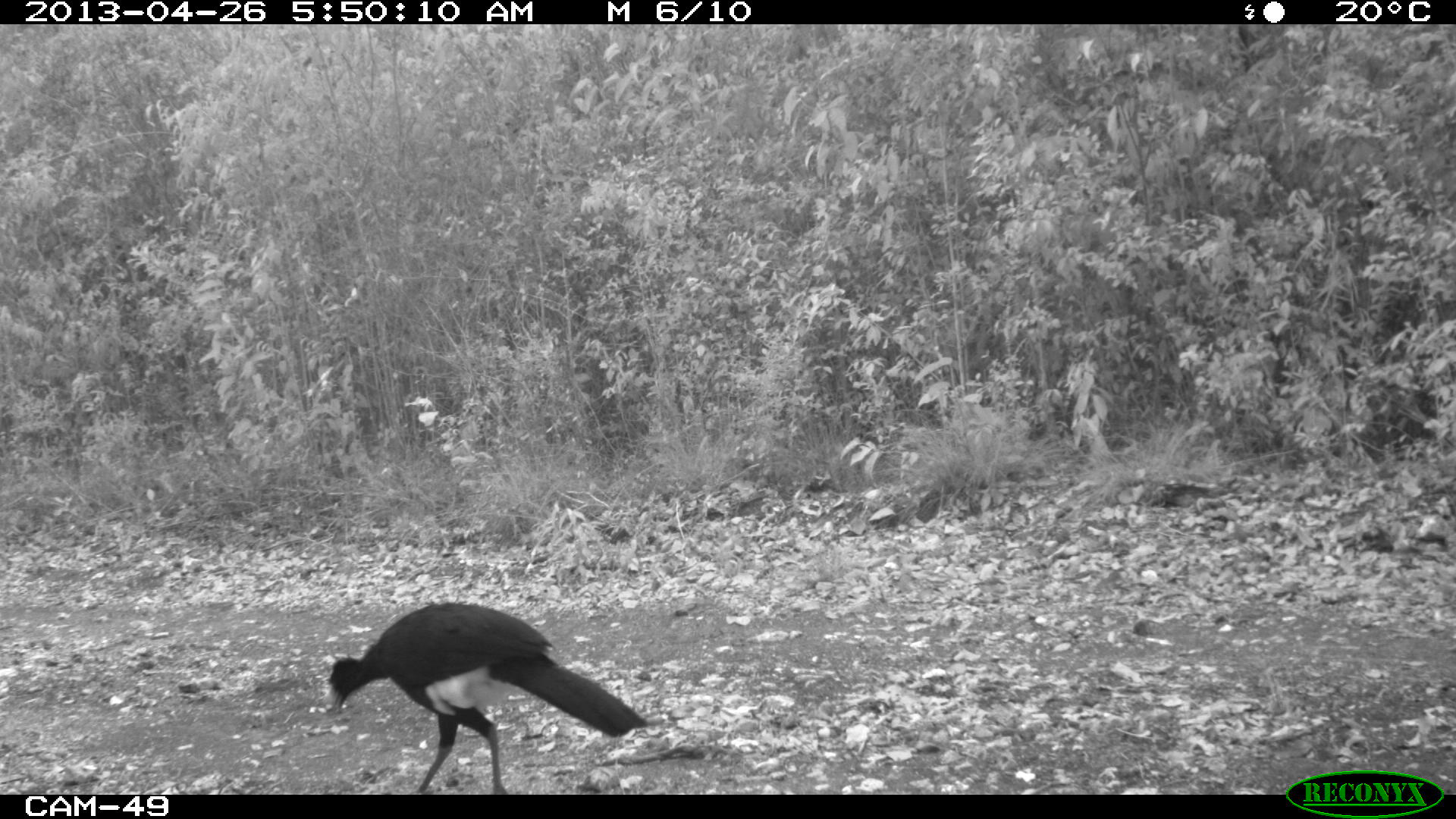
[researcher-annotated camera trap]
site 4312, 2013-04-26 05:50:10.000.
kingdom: Animalia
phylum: Chordata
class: Aves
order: Galliformes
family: Cracidae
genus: Crax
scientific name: Crax rubra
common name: great curassow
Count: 1.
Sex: male.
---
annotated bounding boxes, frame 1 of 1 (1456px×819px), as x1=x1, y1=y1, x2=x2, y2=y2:
crax rubra: x1=325, y1=599, x2=649, y2=794